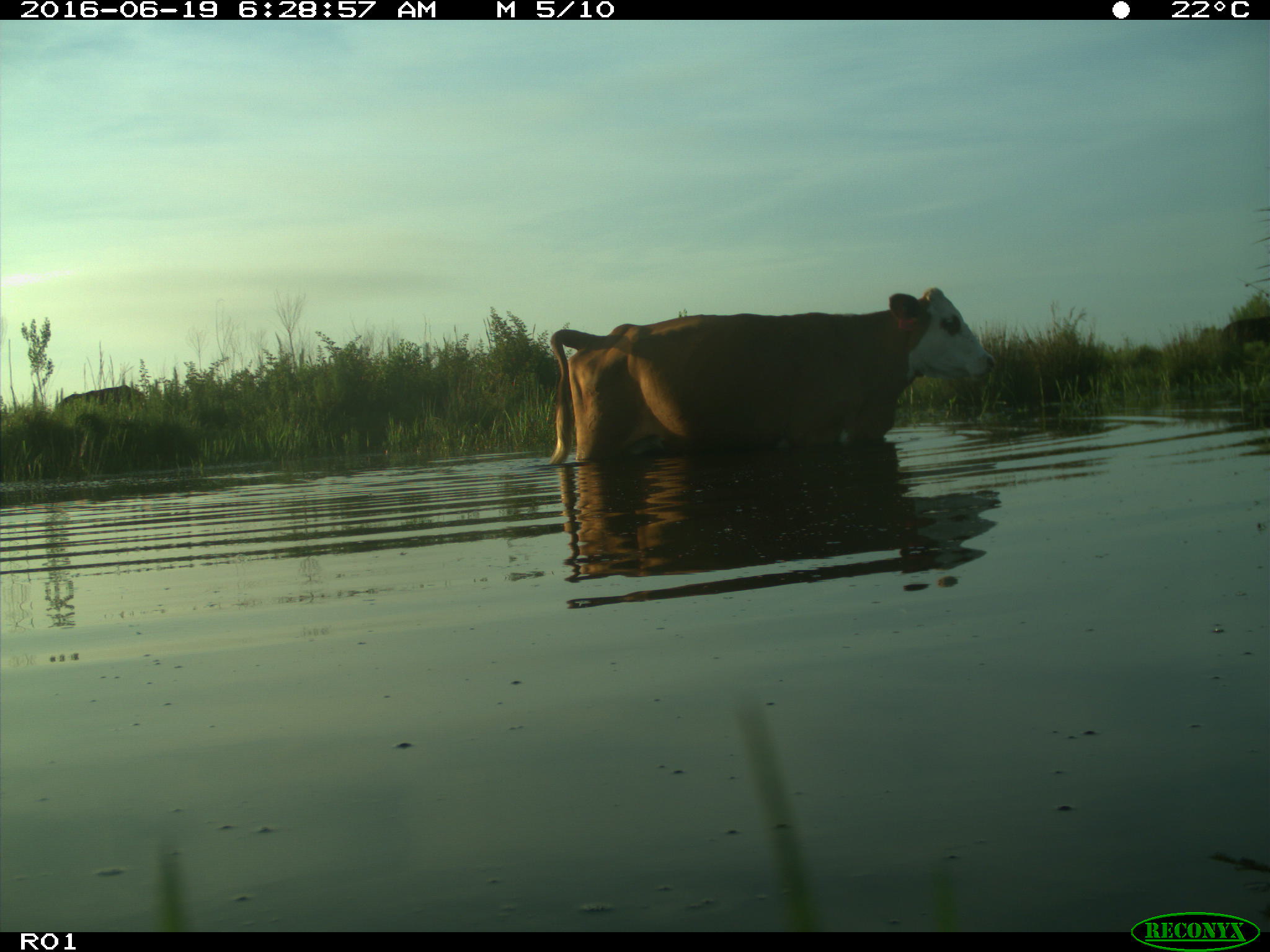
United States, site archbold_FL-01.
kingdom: Animalia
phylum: Chordata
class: Mammalia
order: Artiodactyla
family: Bovidae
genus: Bos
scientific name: Bos taurus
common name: domestic cow